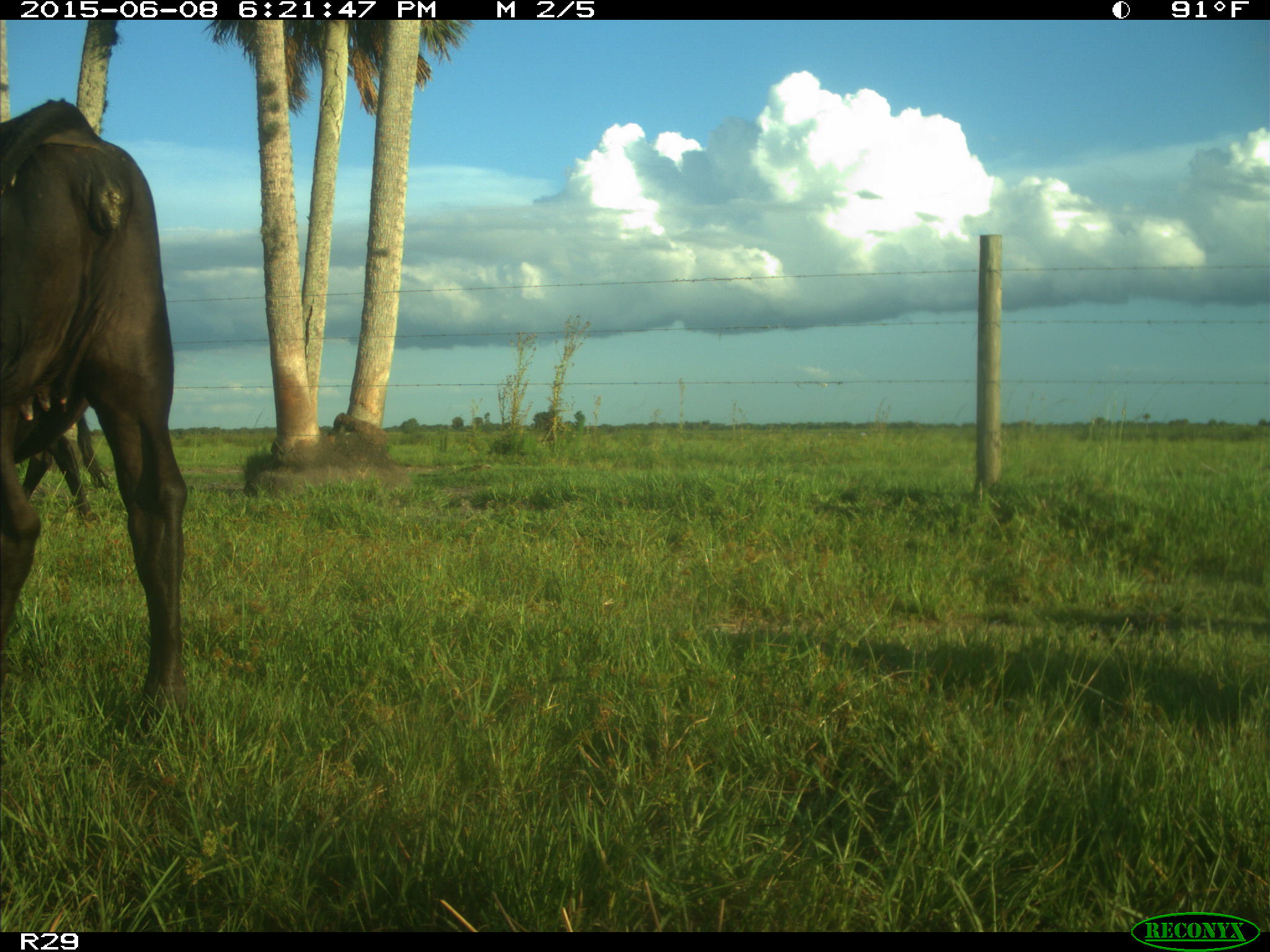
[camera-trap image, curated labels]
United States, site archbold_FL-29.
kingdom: Animalia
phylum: Chordata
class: Mammalia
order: Artiodactyla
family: Bovidae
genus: Bos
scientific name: Bos taurus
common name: domestic cow